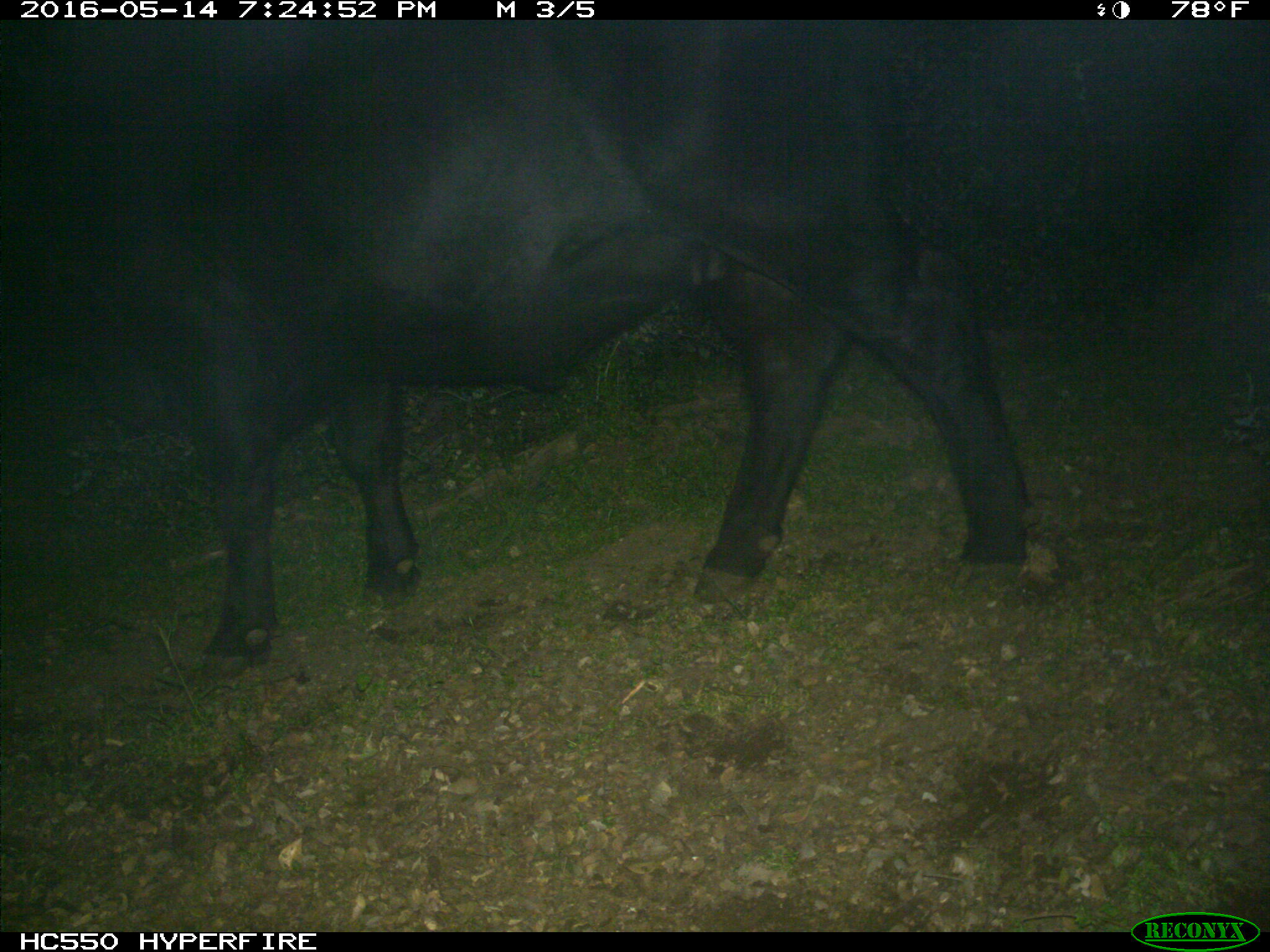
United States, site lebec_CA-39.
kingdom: Animalia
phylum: Chordata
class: Mammalia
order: Artiodactyla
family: Bovidae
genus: Bos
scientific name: Bos taurus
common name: domestic cow